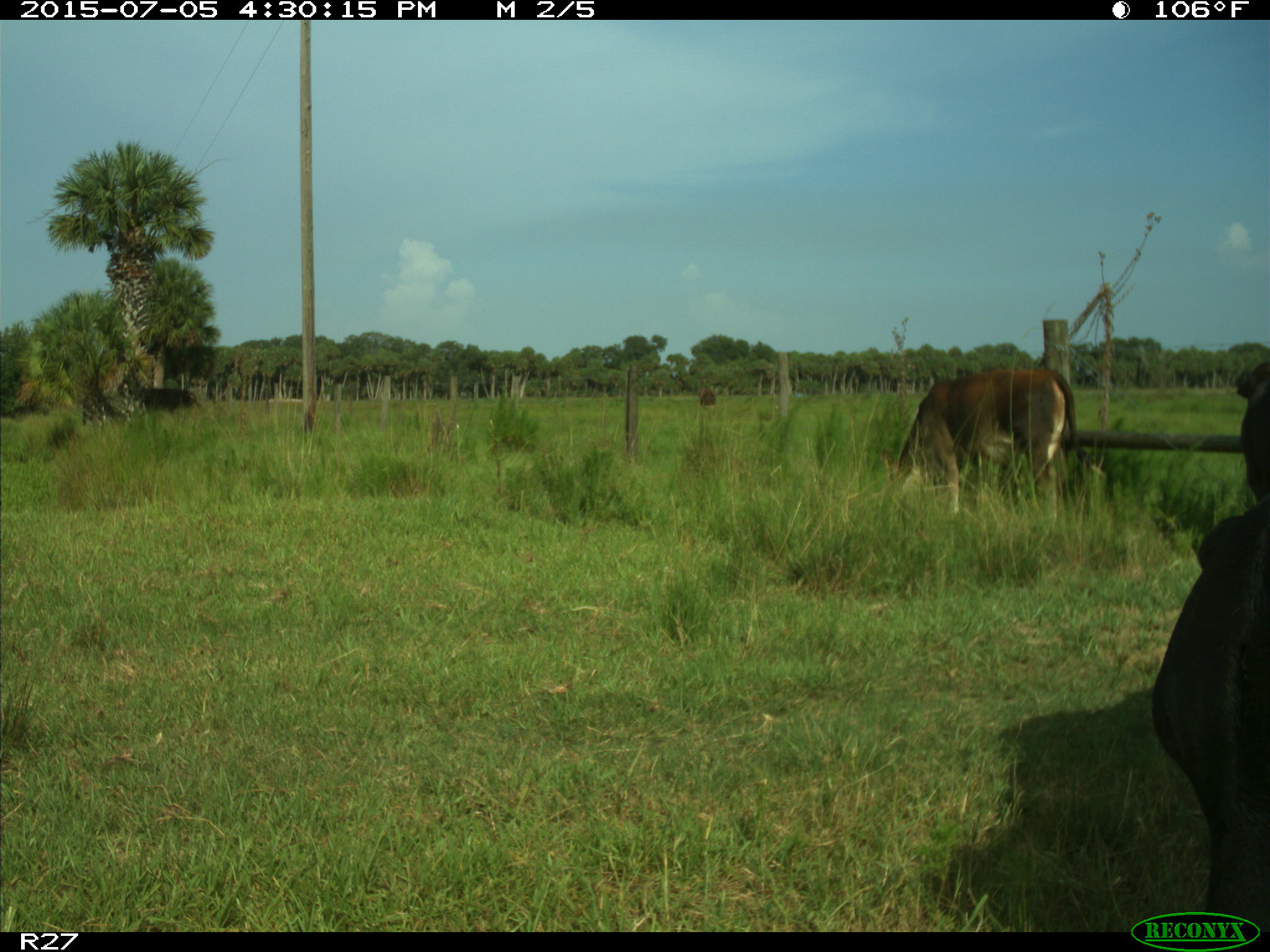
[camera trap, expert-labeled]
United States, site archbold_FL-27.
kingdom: Animalia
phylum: Chordata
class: Mammalia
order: Artiodactyla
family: Bovidae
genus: Bos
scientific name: Bos taurus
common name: domestic cow